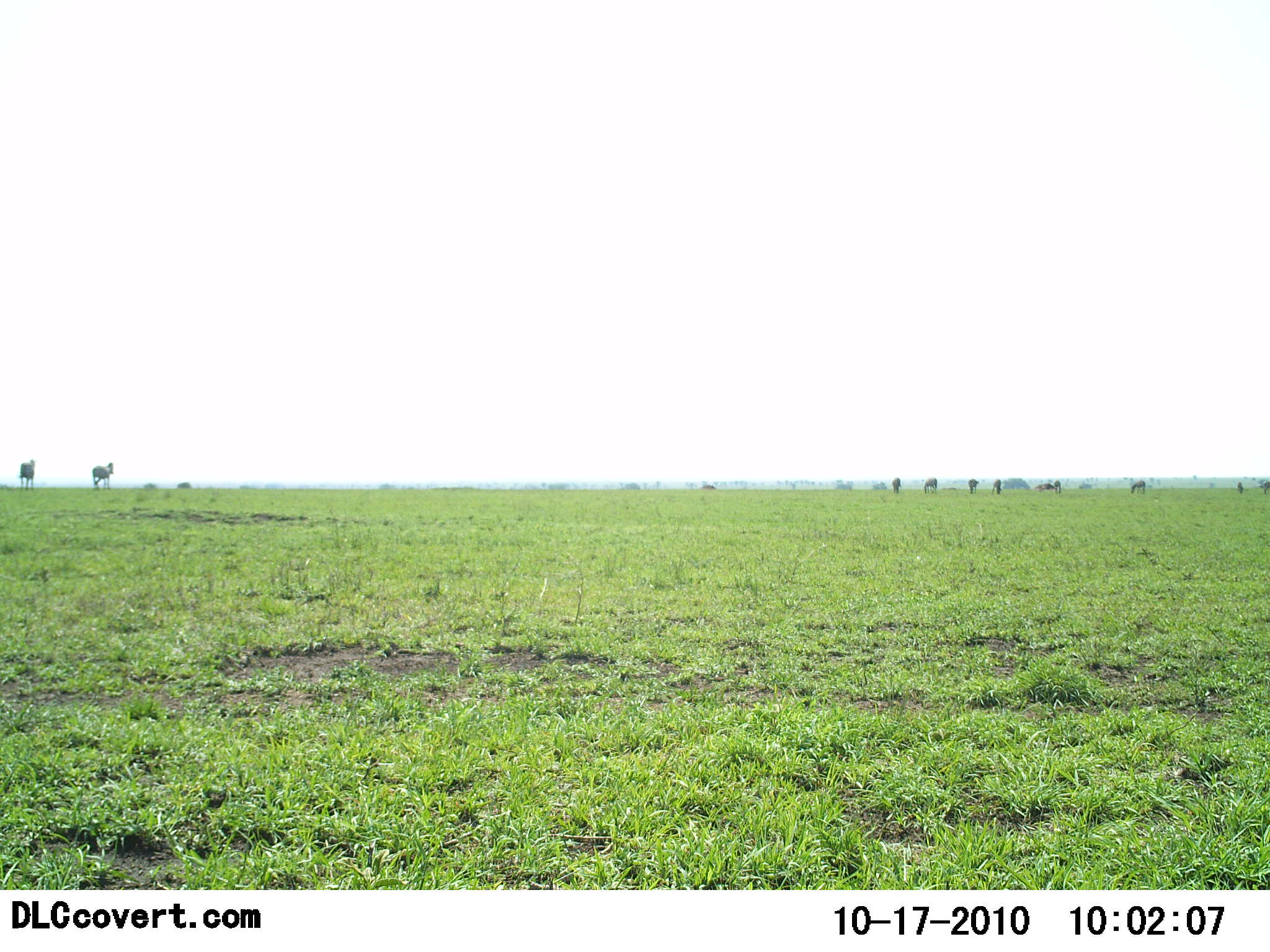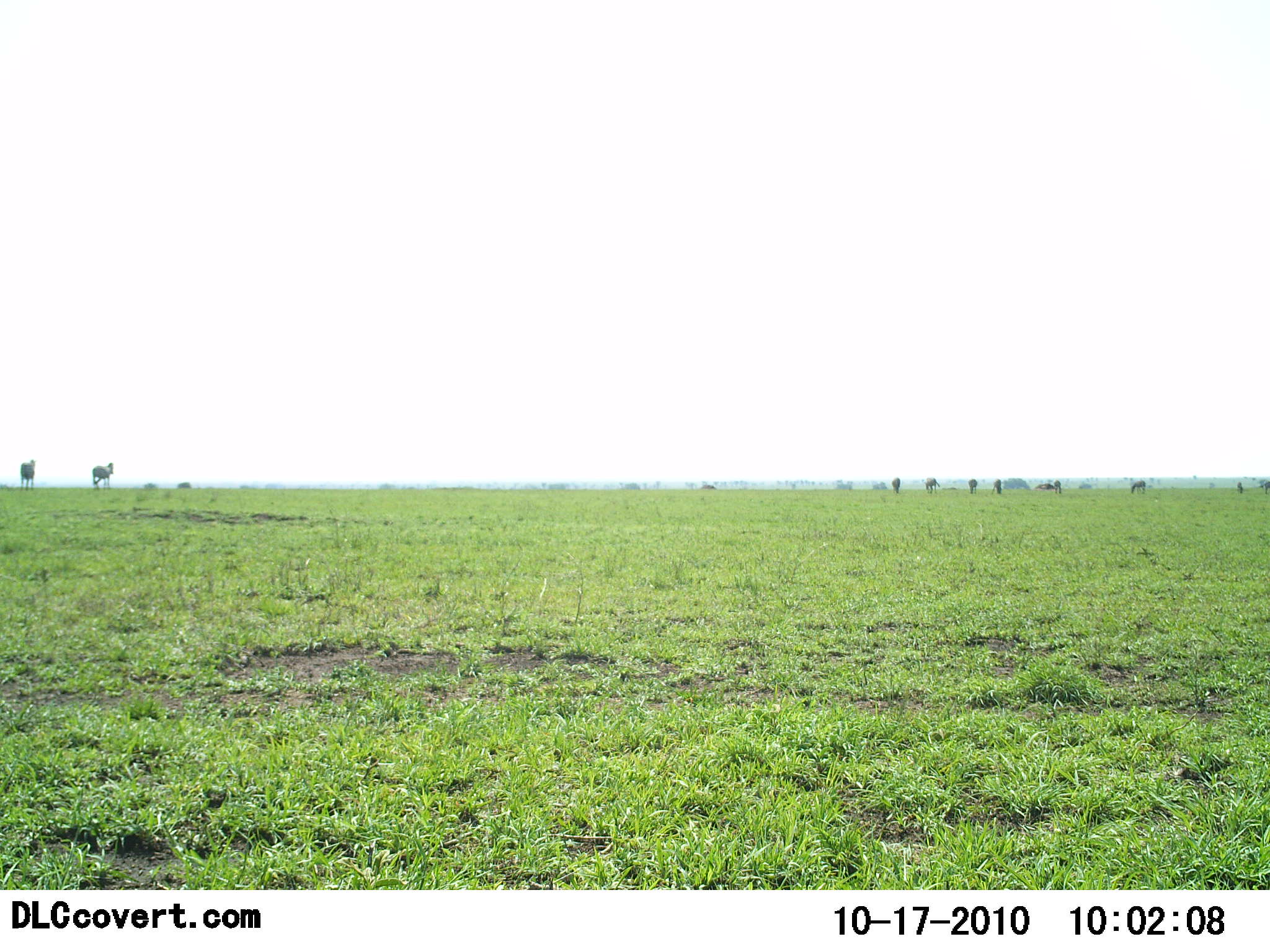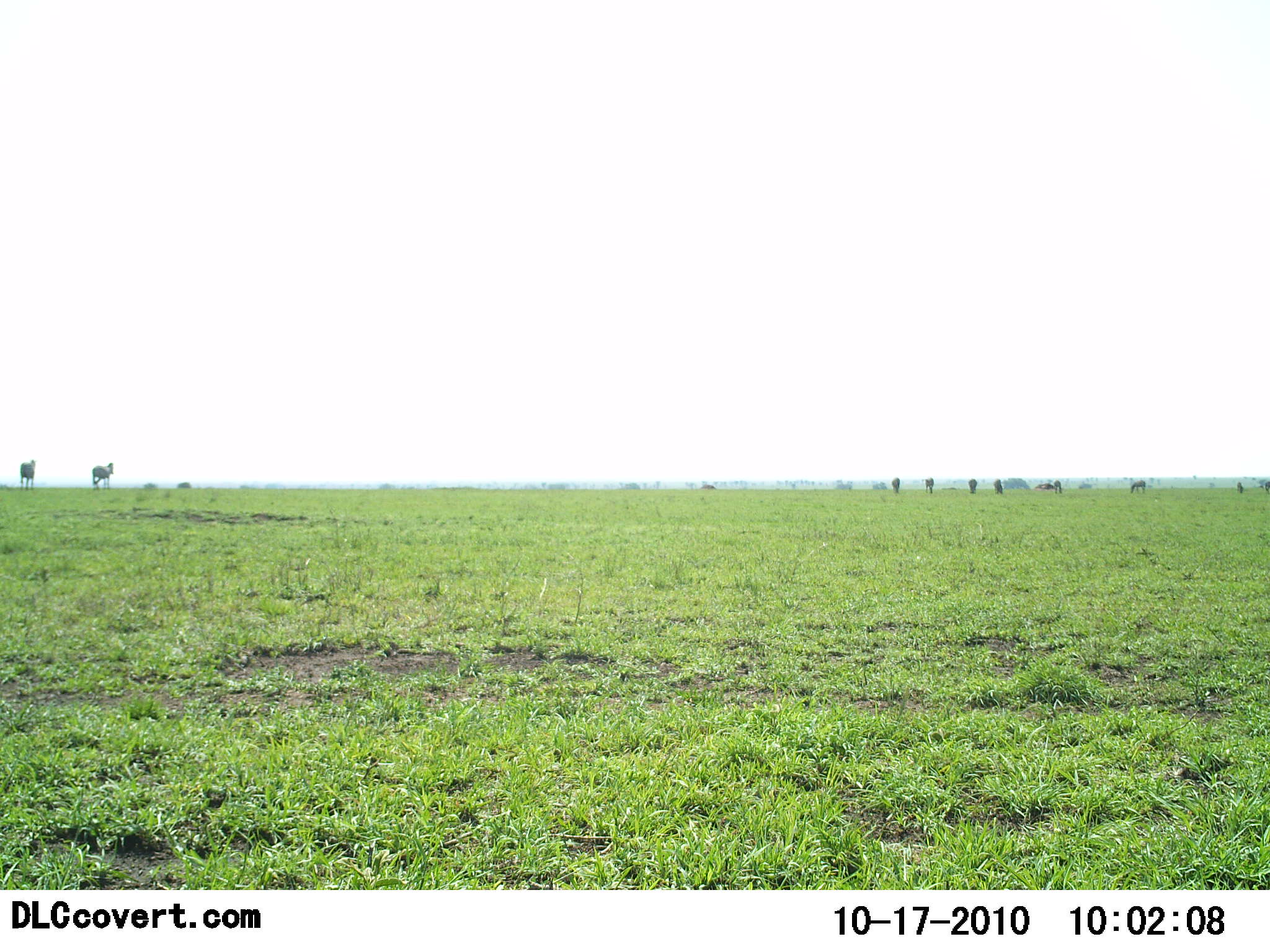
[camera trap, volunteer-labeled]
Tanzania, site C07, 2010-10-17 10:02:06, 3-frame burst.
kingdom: Animalia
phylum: Chordata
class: Mammalia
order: Artiodactyla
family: Bovidae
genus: Connochaetes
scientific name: Connochaetes taurinus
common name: blue wildebeest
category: wildebeest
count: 9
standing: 60%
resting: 0%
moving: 20%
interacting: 0%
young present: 0%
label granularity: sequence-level